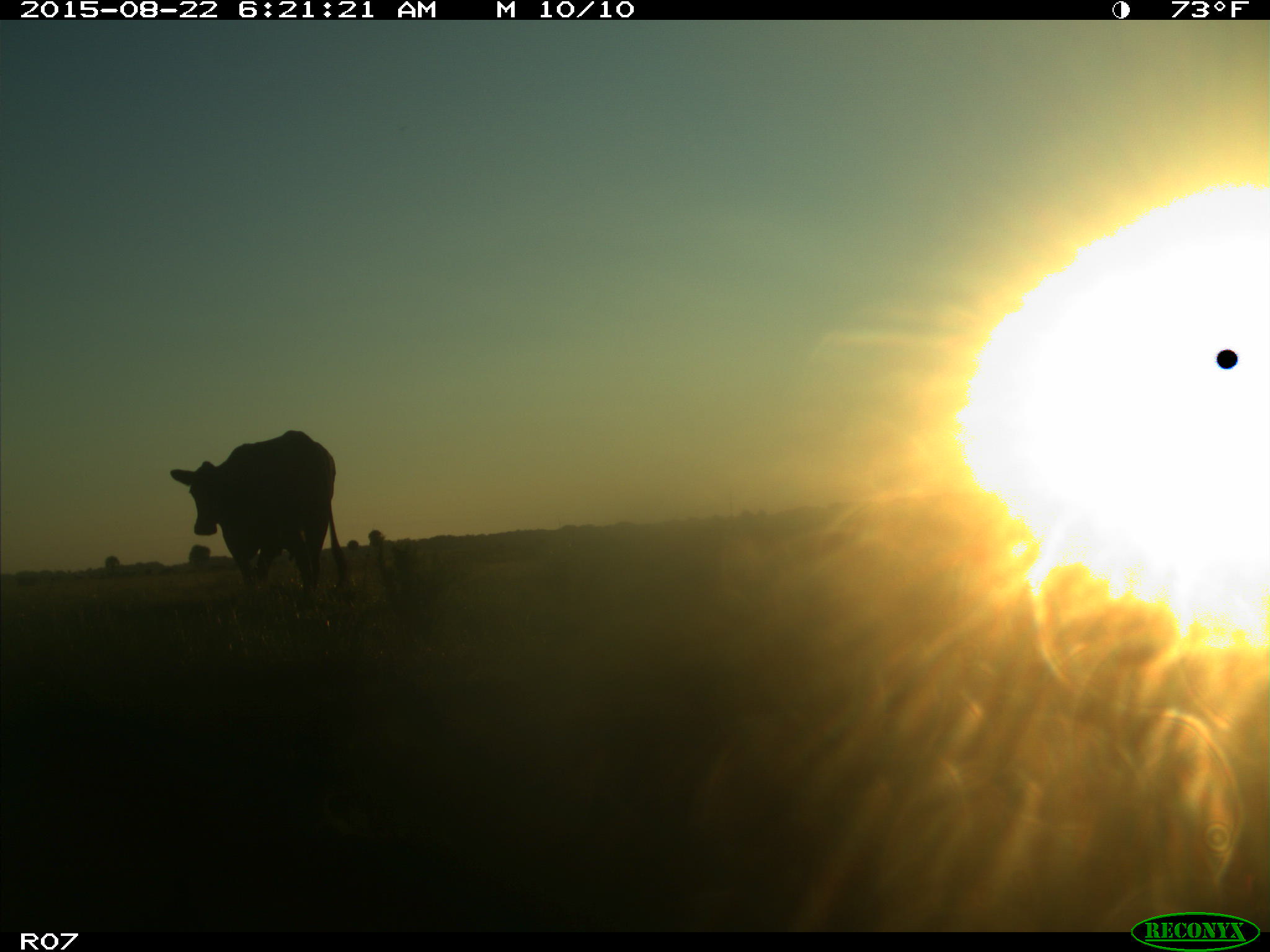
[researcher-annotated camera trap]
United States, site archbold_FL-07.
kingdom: Animalia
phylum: Chordata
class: Mammalia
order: Artiodactyla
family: Bovidae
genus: Bos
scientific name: Bos taurus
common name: domestic cow